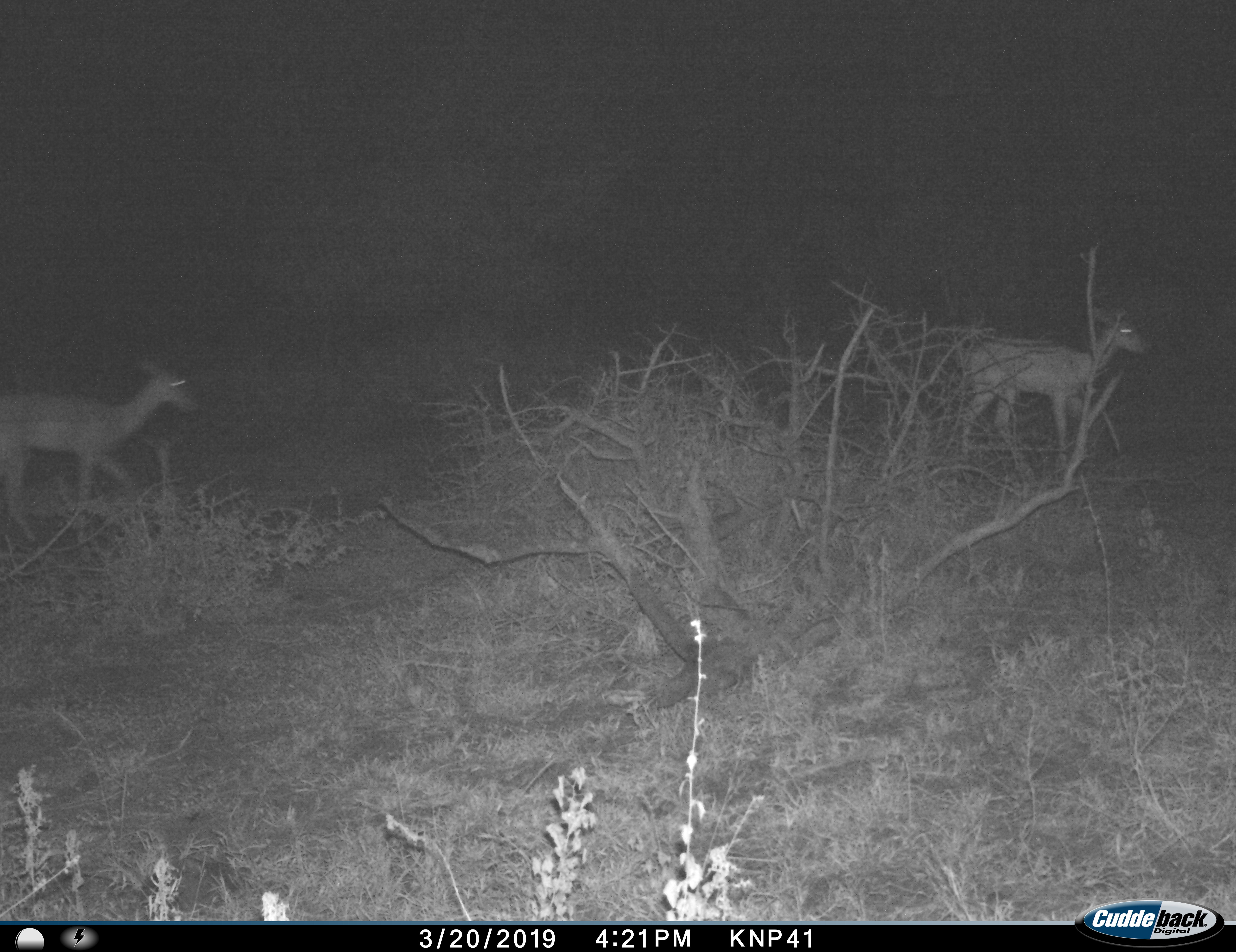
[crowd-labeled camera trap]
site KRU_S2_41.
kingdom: Animalia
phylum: Chordata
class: Mammalia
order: Artiodactyla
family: Bovidae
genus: Aepyceros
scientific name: Aepyceros melampus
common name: impala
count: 2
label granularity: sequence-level